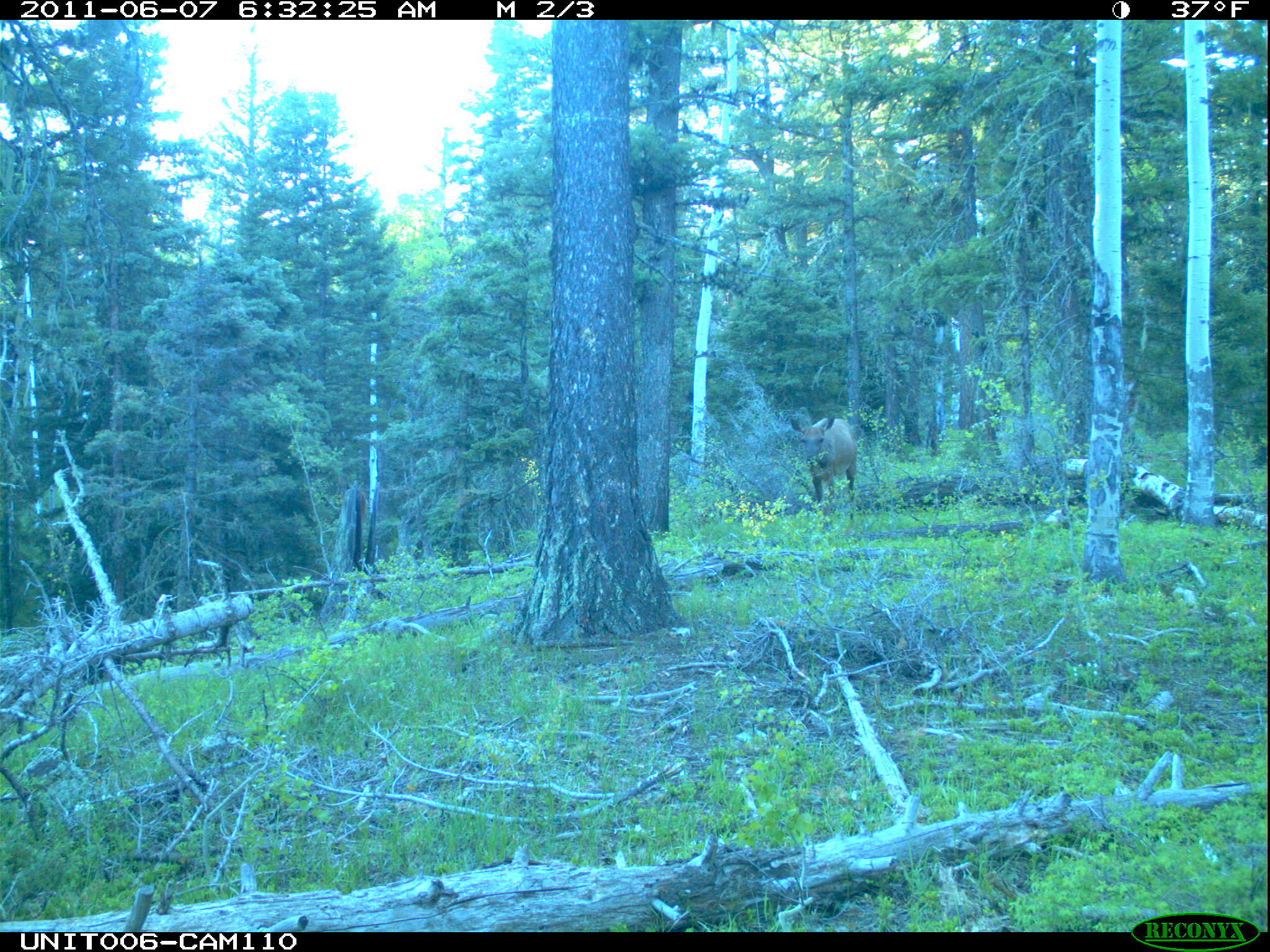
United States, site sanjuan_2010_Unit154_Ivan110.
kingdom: Animalia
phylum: Chordata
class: Mammalia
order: Artiodactyla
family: Cervidae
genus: Cervus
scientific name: Cervus elaphus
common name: red deer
Cervus elaphus (red deer).